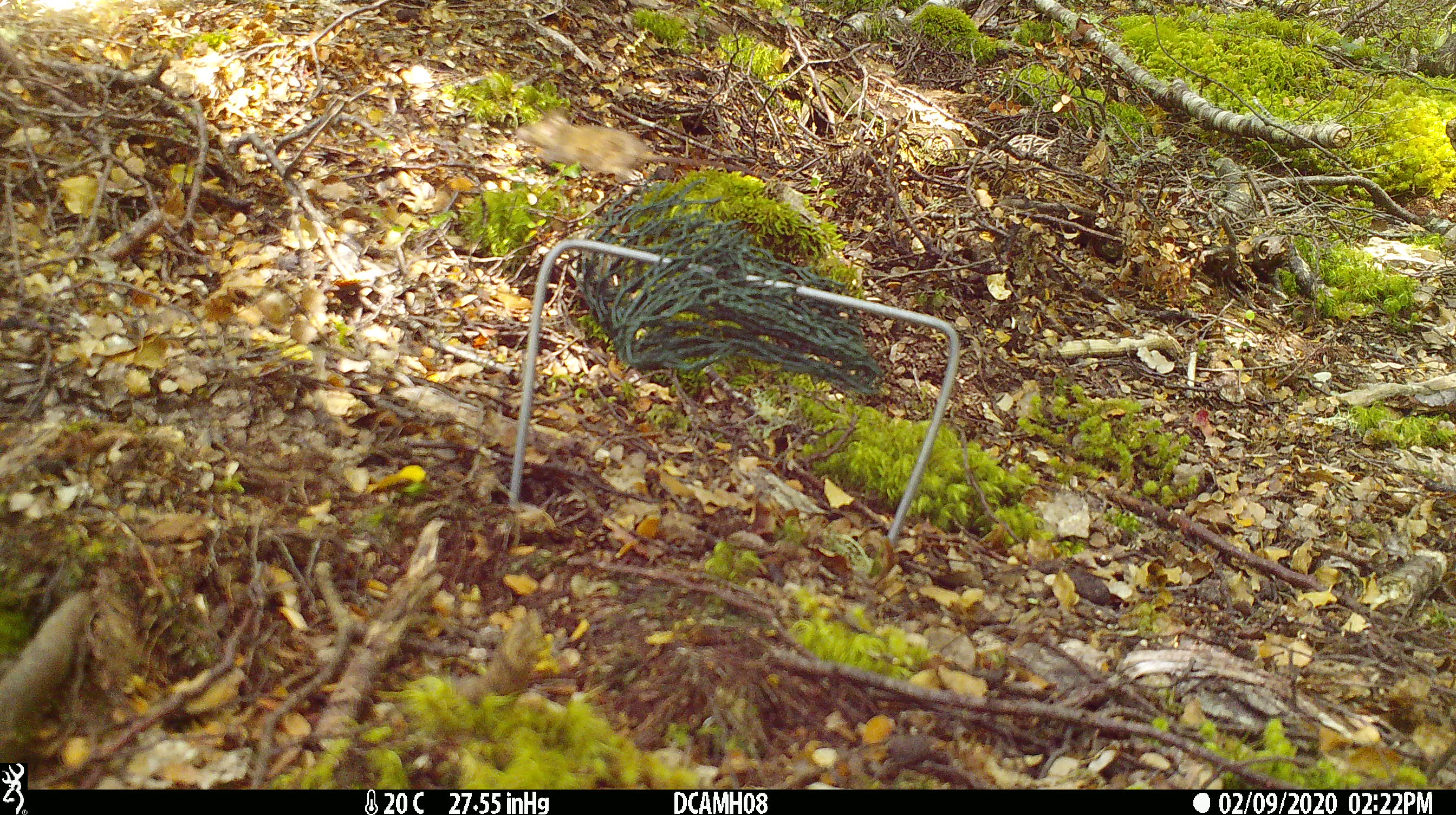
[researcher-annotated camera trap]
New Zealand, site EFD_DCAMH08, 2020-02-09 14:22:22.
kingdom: Animalia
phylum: Chordata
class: Mammalia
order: Rodentia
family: Muridae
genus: Mus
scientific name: Mus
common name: mouse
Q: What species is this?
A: Mouse (Mus).